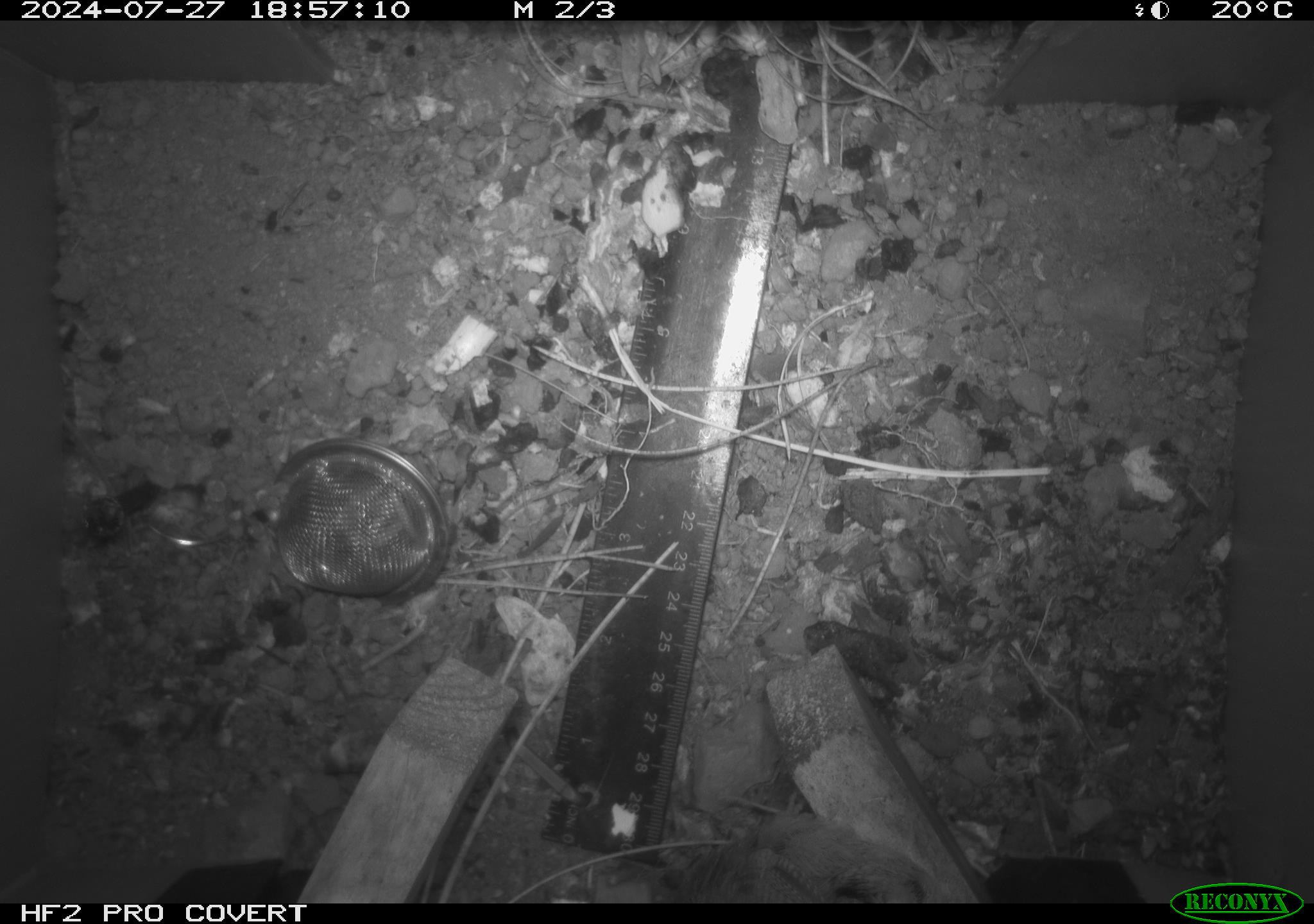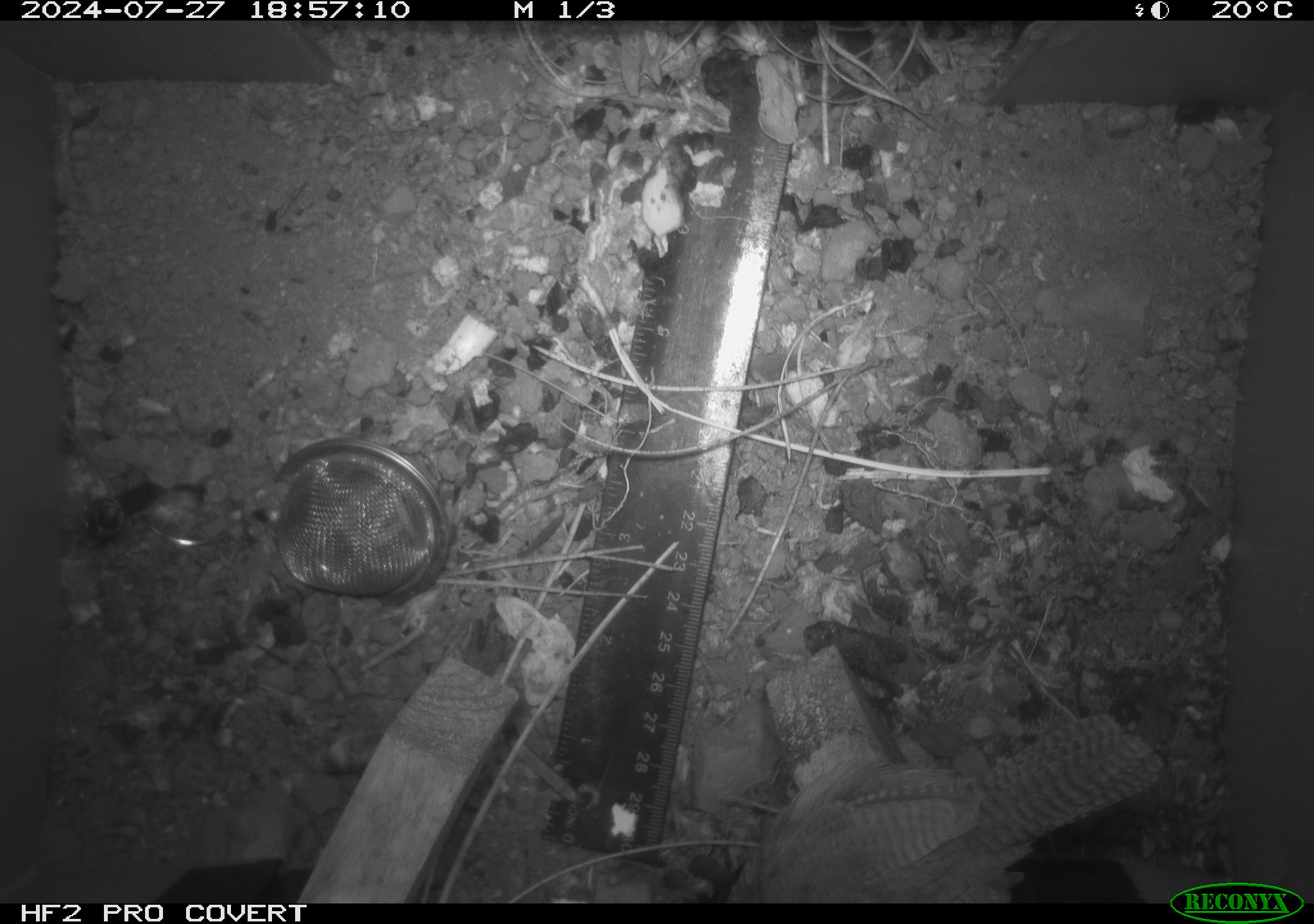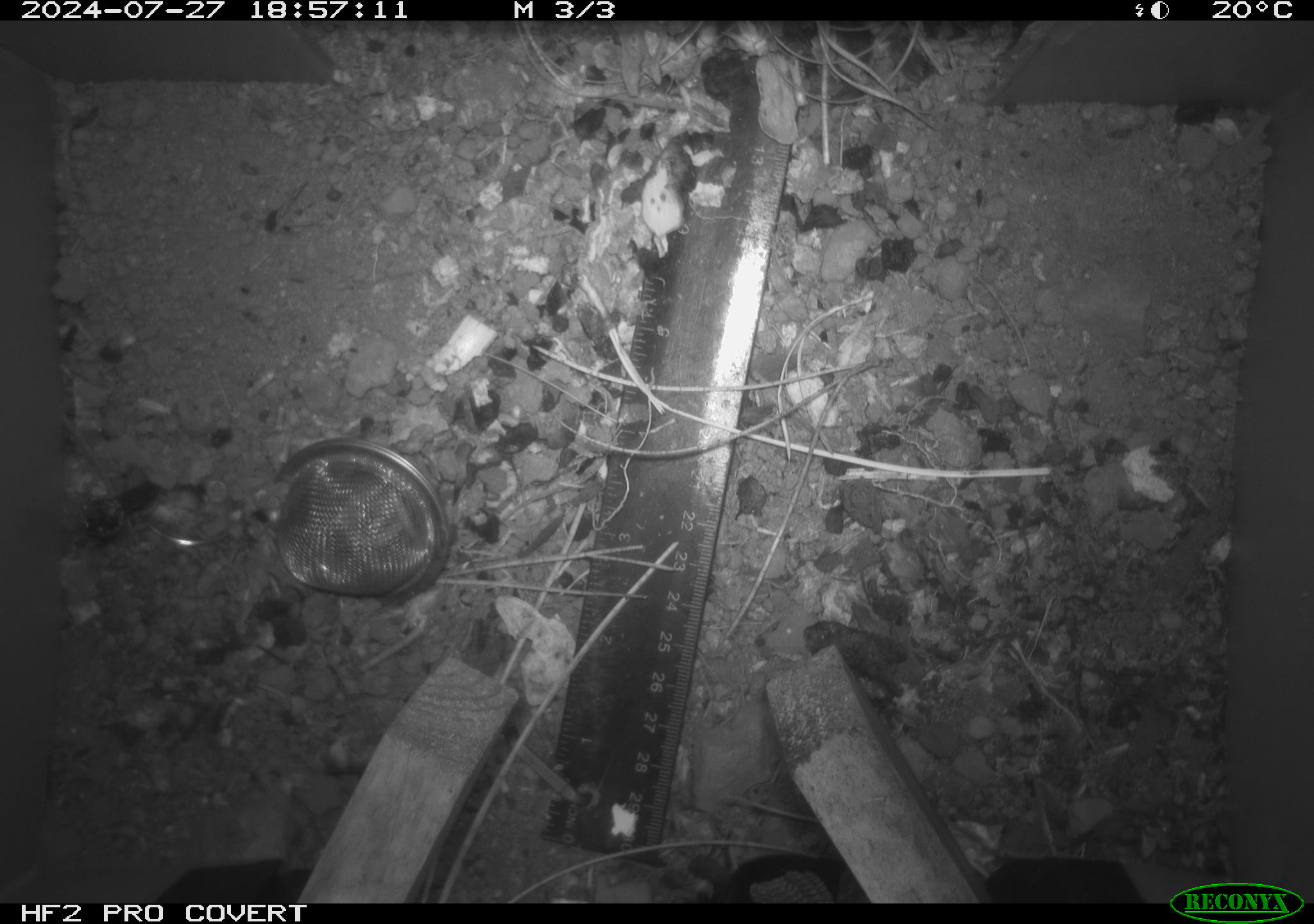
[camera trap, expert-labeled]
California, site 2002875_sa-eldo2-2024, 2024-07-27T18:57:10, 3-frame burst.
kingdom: Animalia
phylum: Chordata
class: Aves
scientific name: Aves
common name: bird